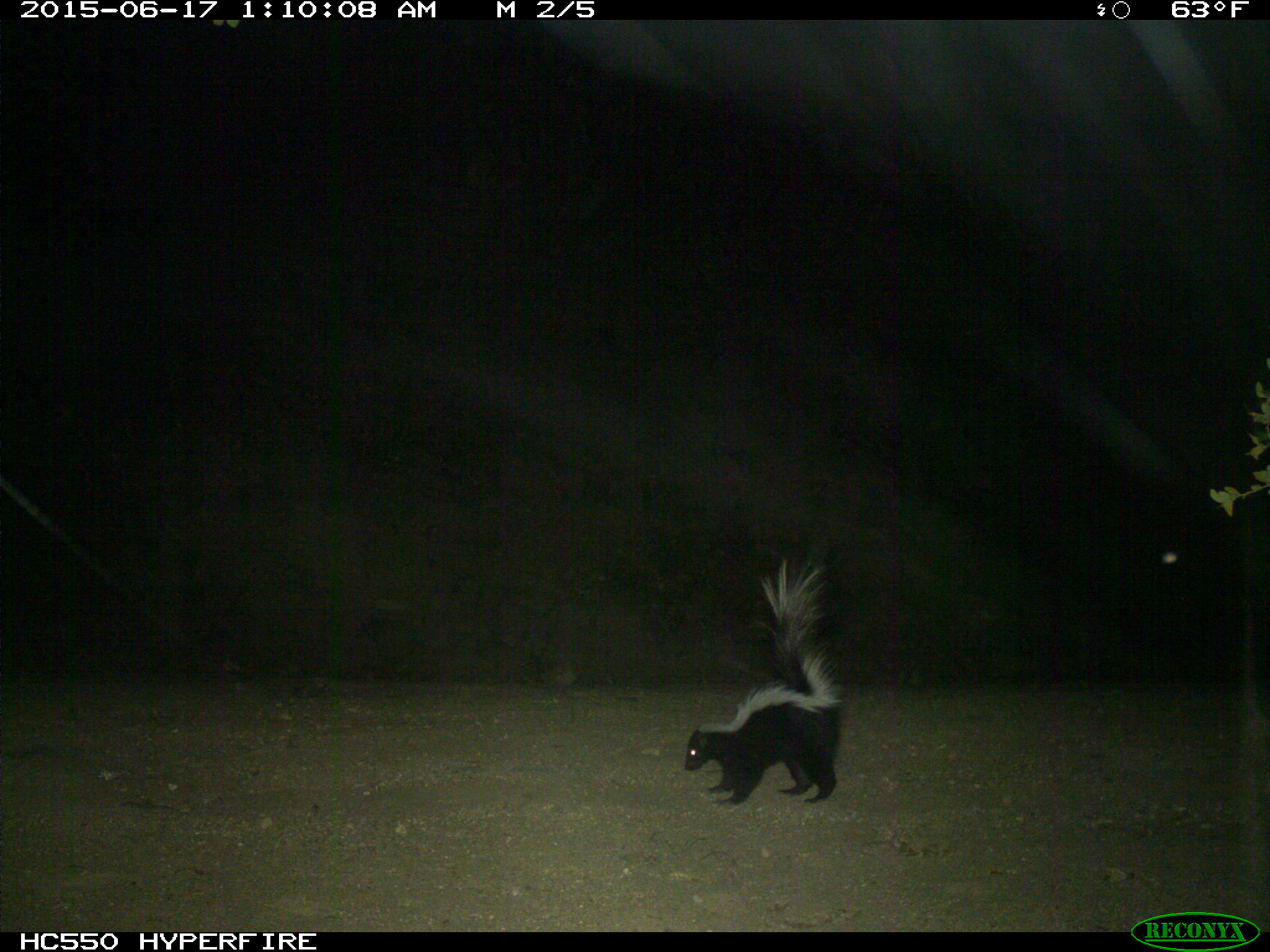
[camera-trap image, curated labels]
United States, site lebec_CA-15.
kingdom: Animalia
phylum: Chordata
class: Mammalia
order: Carnivora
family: Mephitidae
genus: Mephitis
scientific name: Mephitis mephitis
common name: striped skunk